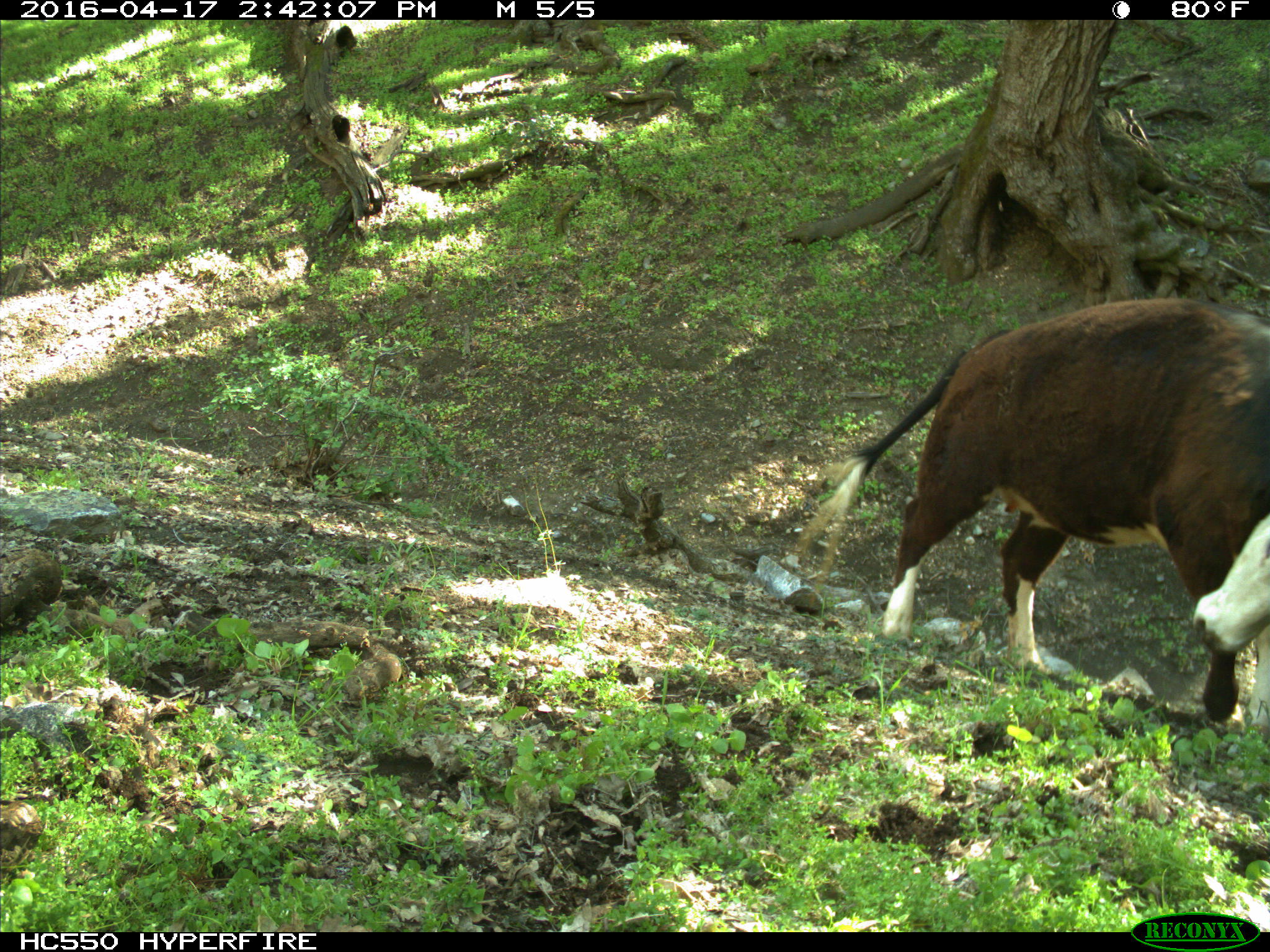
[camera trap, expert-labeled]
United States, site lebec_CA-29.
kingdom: Animalia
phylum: Chordata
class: Mammalia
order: Artiodactyla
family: Bovidae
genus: Bos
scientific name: Bos taurus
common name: domestic cow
Bos taurus (domestic cow).